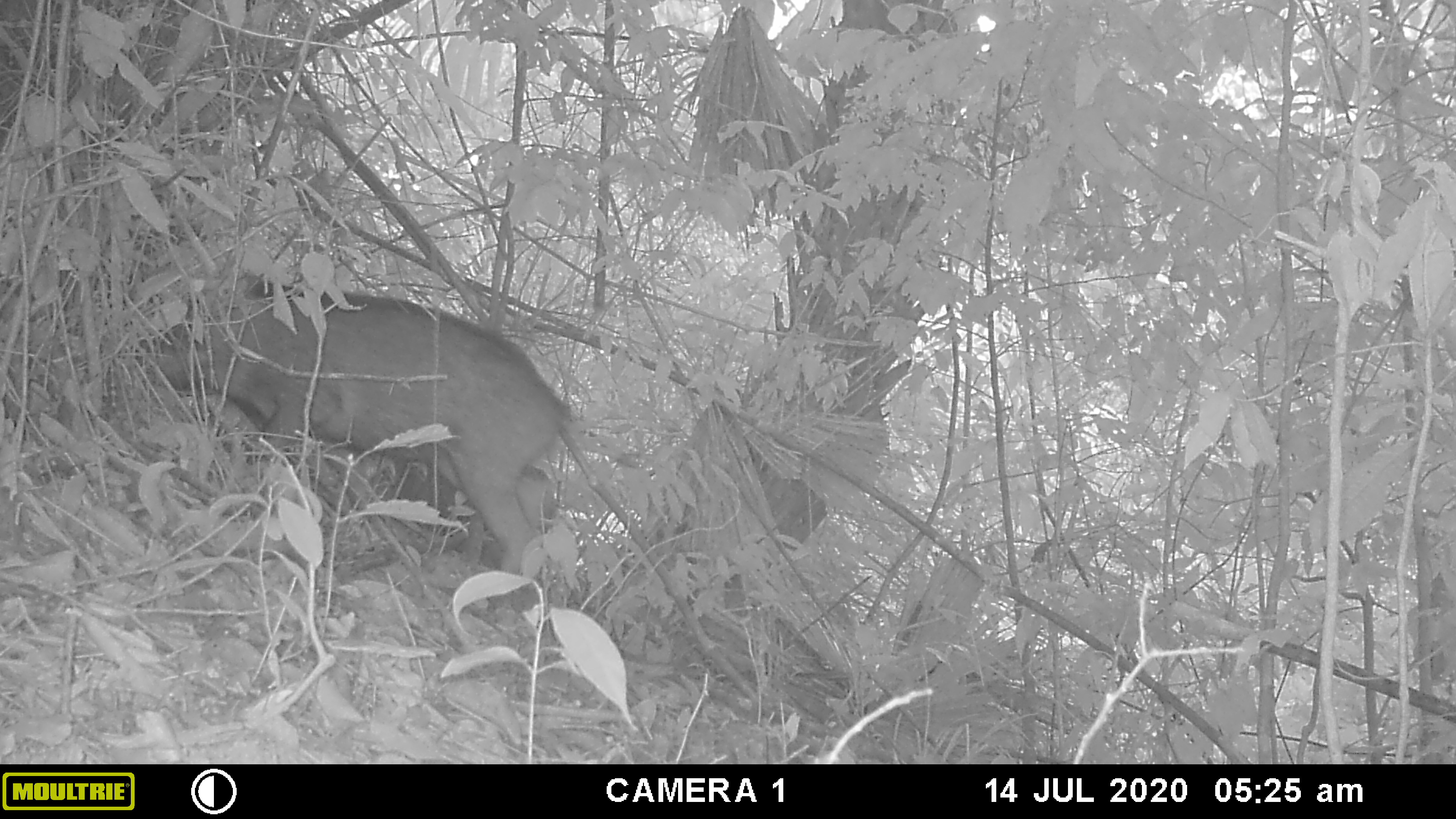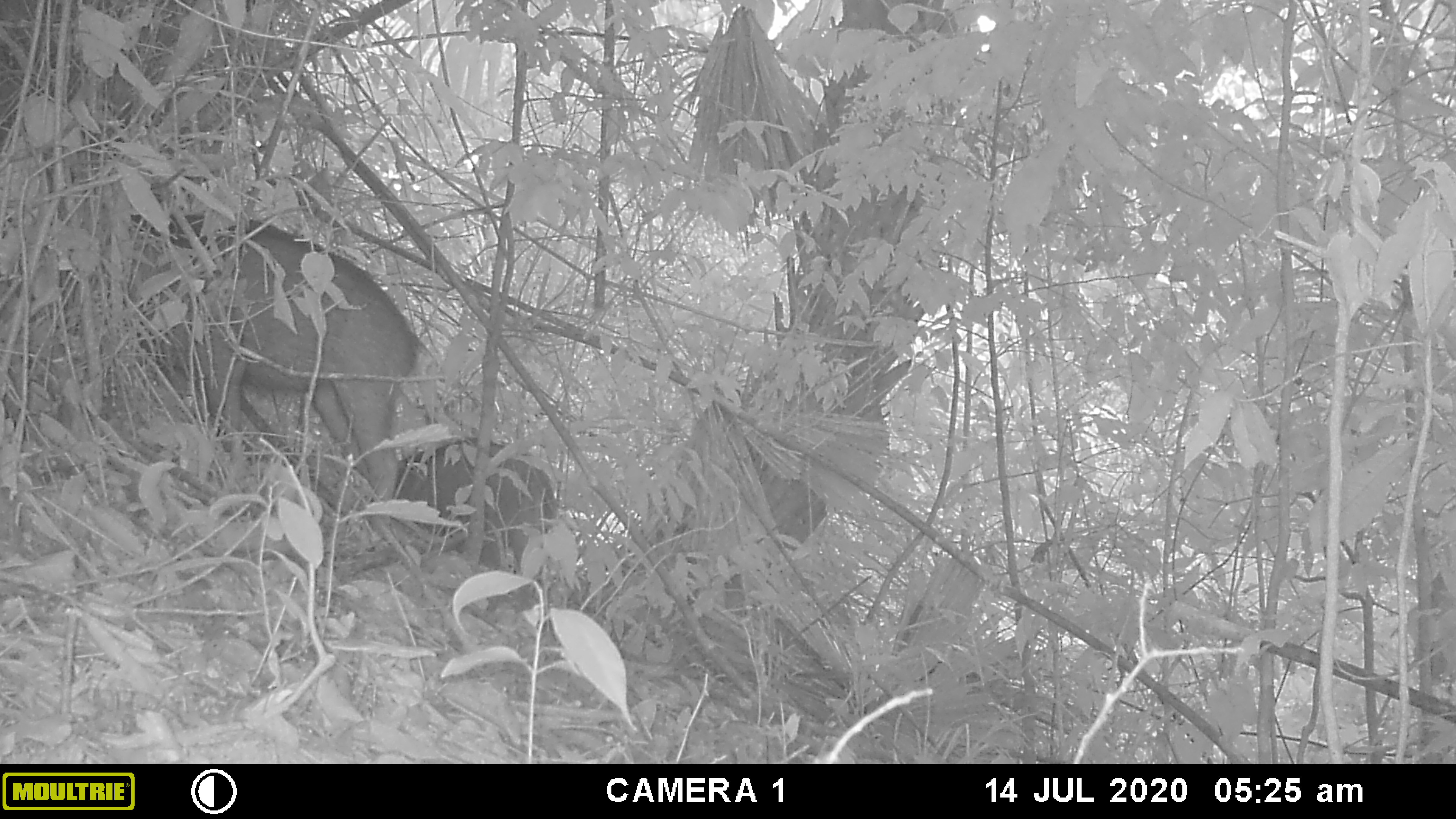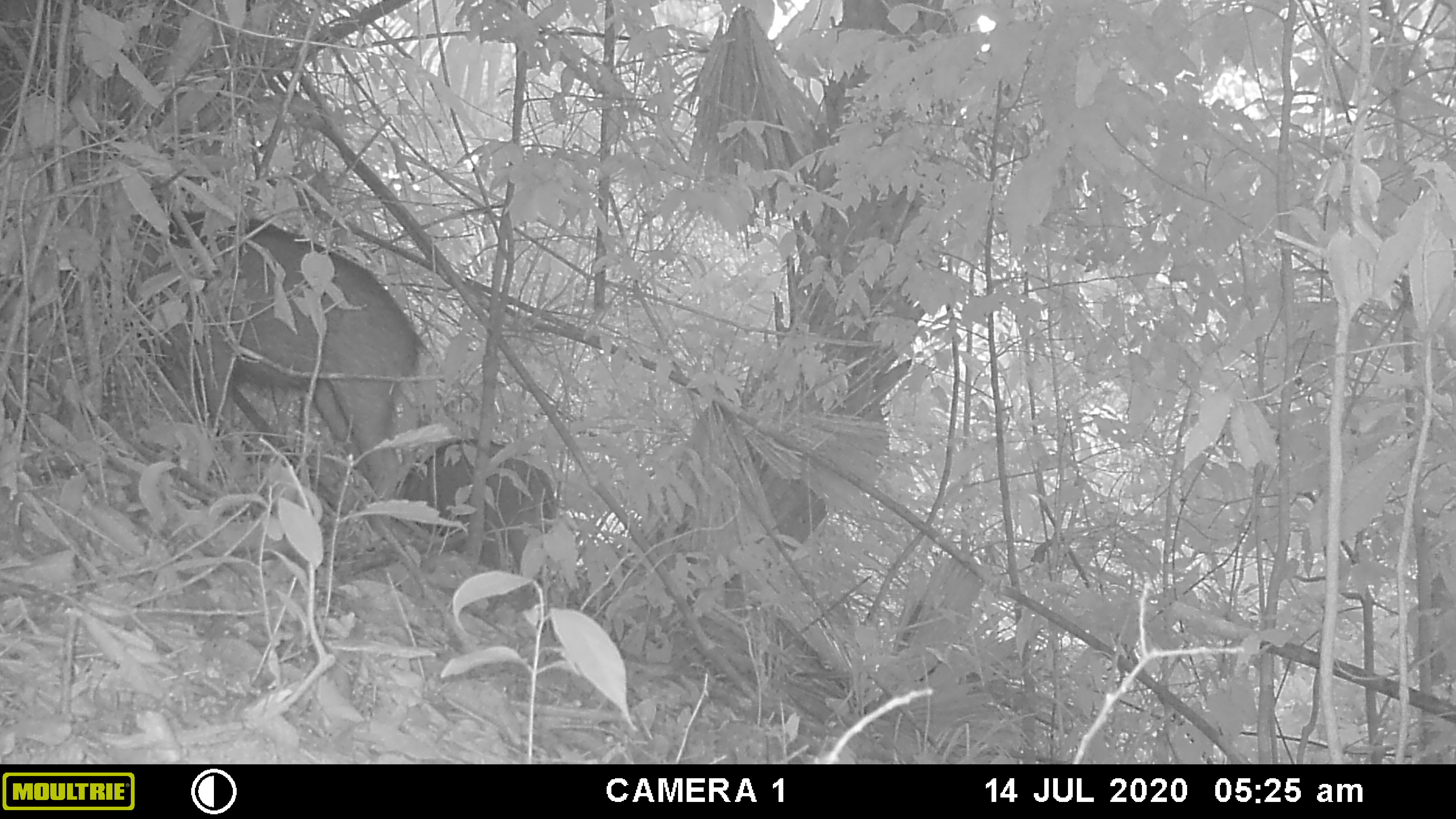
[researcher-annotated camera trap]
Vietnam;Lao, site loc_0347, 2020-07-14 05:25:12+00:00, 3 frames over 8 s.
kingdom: Animalia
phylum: Chordata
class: Mammalia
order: Artiodactyla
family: Suidae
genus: Sus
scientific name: Sus scrofa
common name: eurasian wild pig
Eurasian wild pig (Sus scrofa). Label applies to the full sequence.